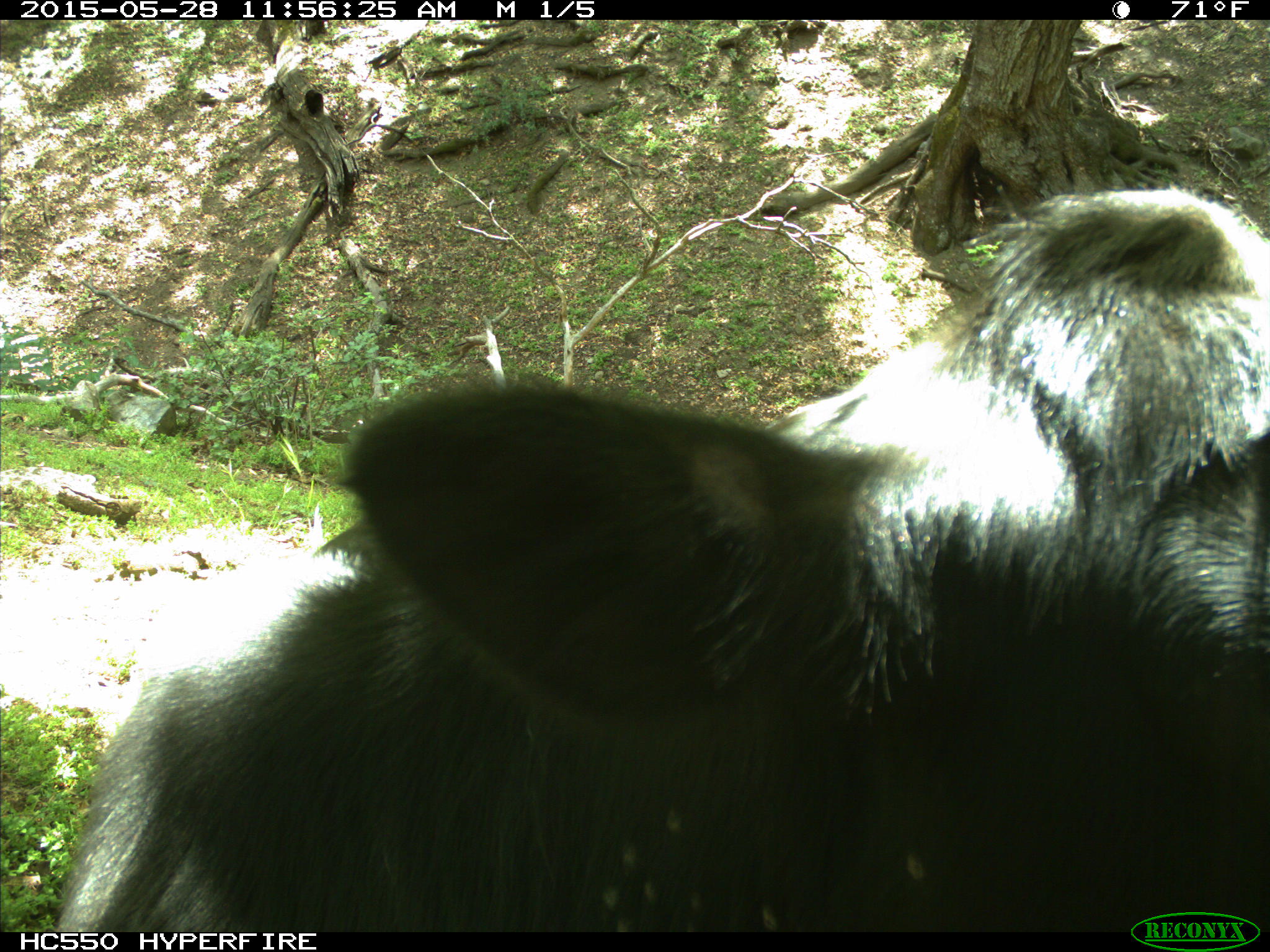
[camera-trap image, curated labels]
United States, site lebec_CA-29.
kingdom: Animalia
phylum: Chordata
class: Mammalia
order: Artiodactyla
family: Bovidae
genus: Bos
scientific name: Bos taurus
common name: domestic cow